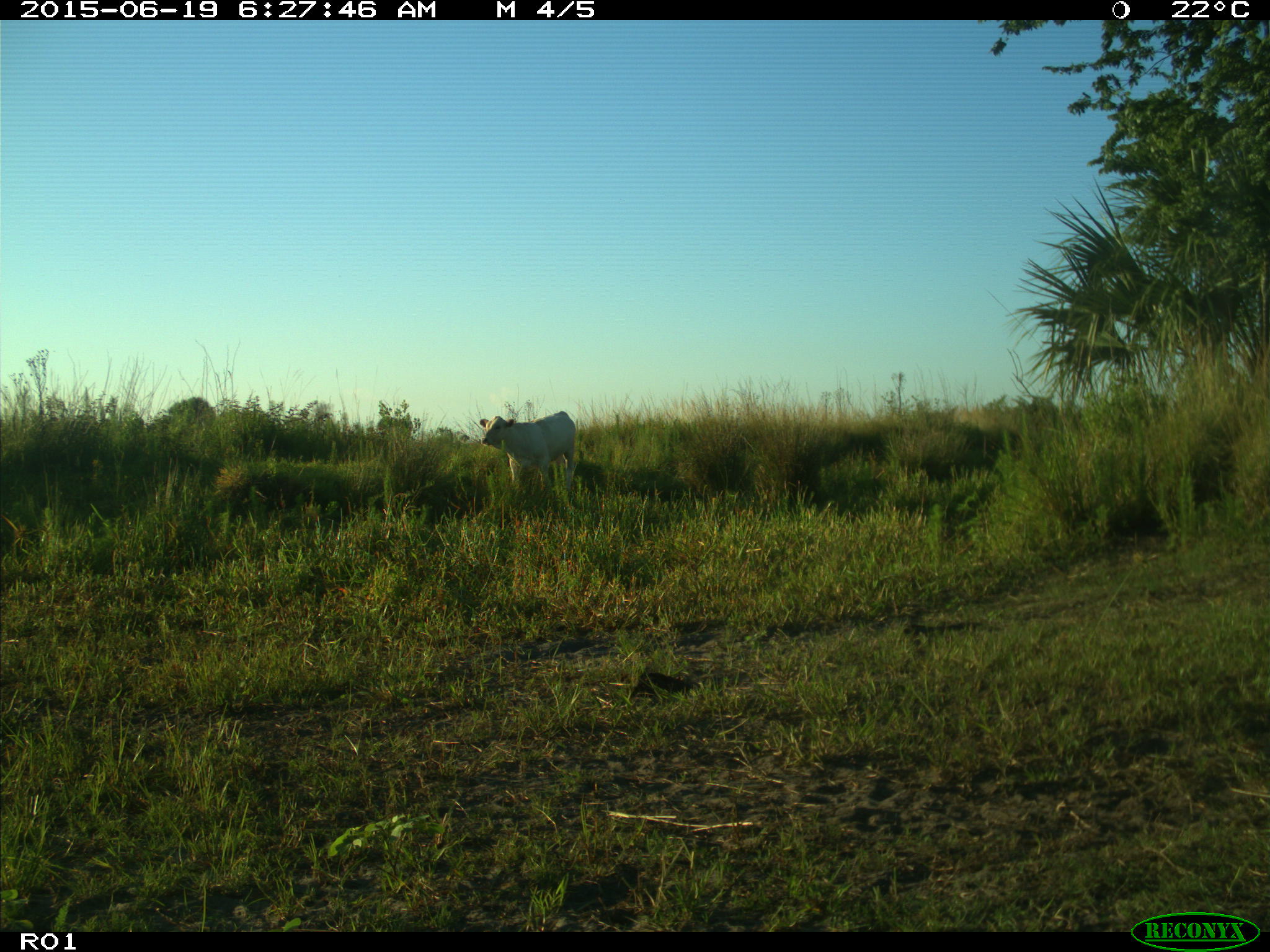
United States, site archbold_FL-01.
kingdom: Animalia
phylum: Chordata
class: Mammalia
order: Artiodactyla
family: Bovidae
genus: Bos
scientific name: Bos taurus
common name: domestic cow